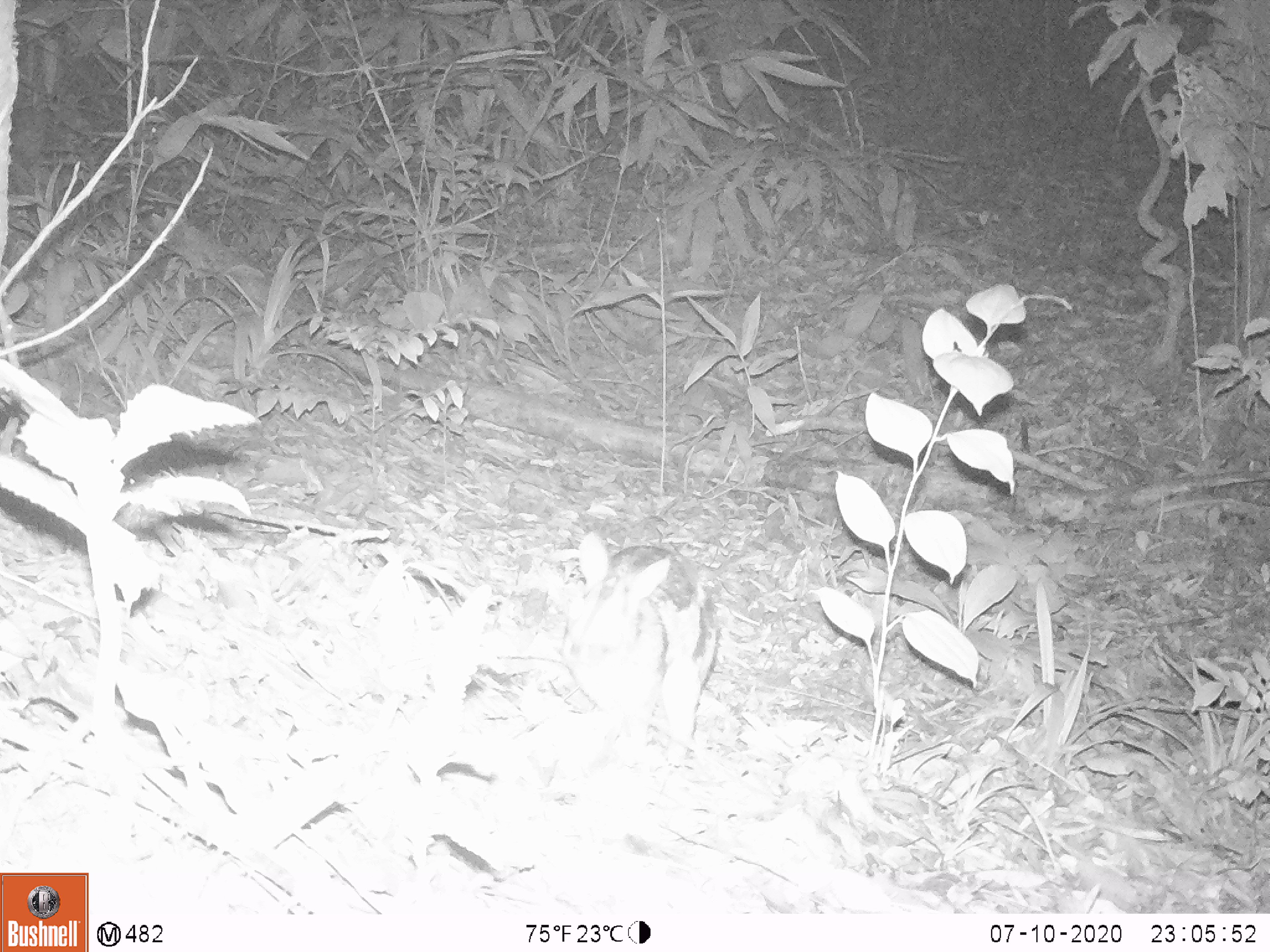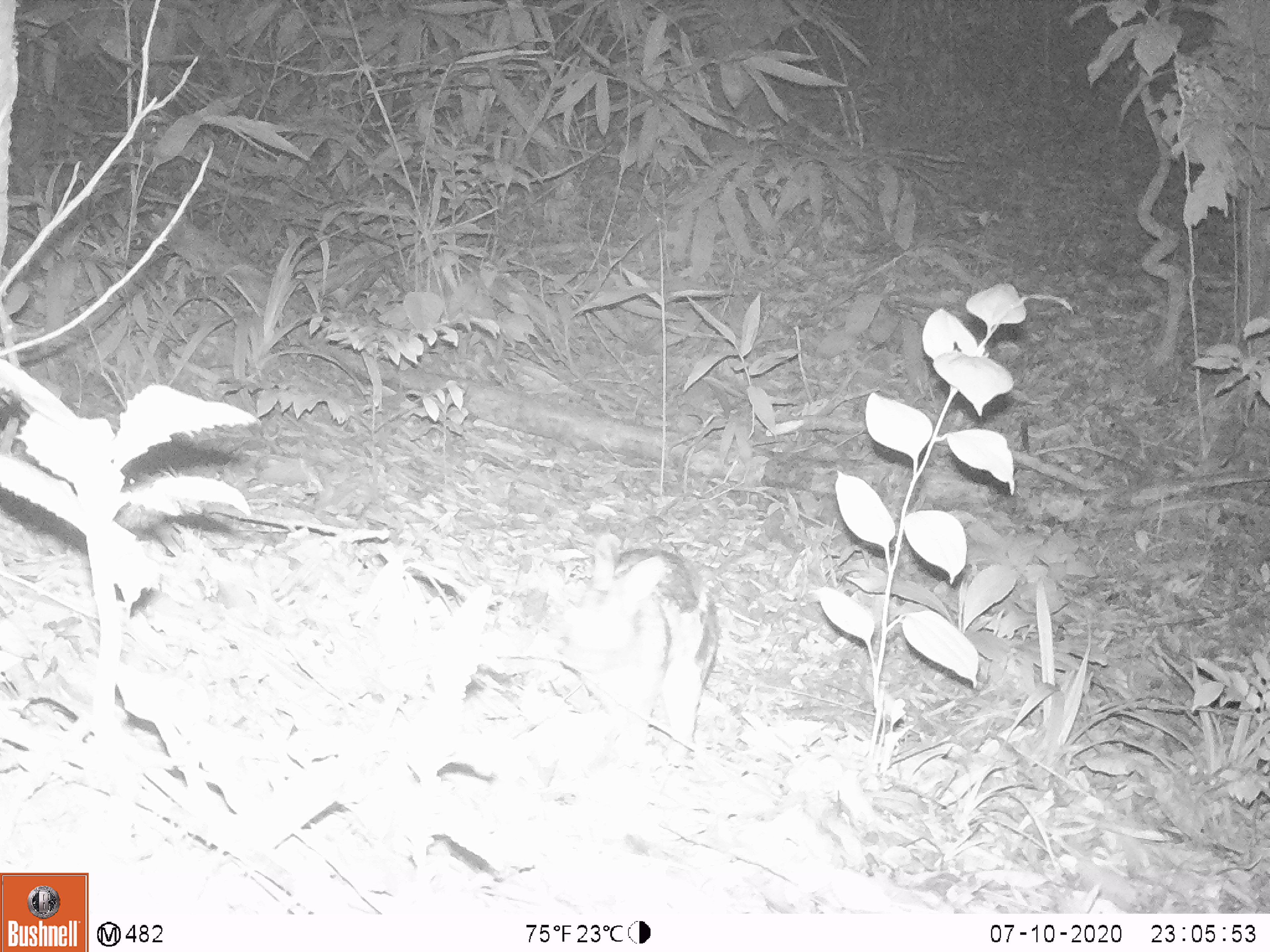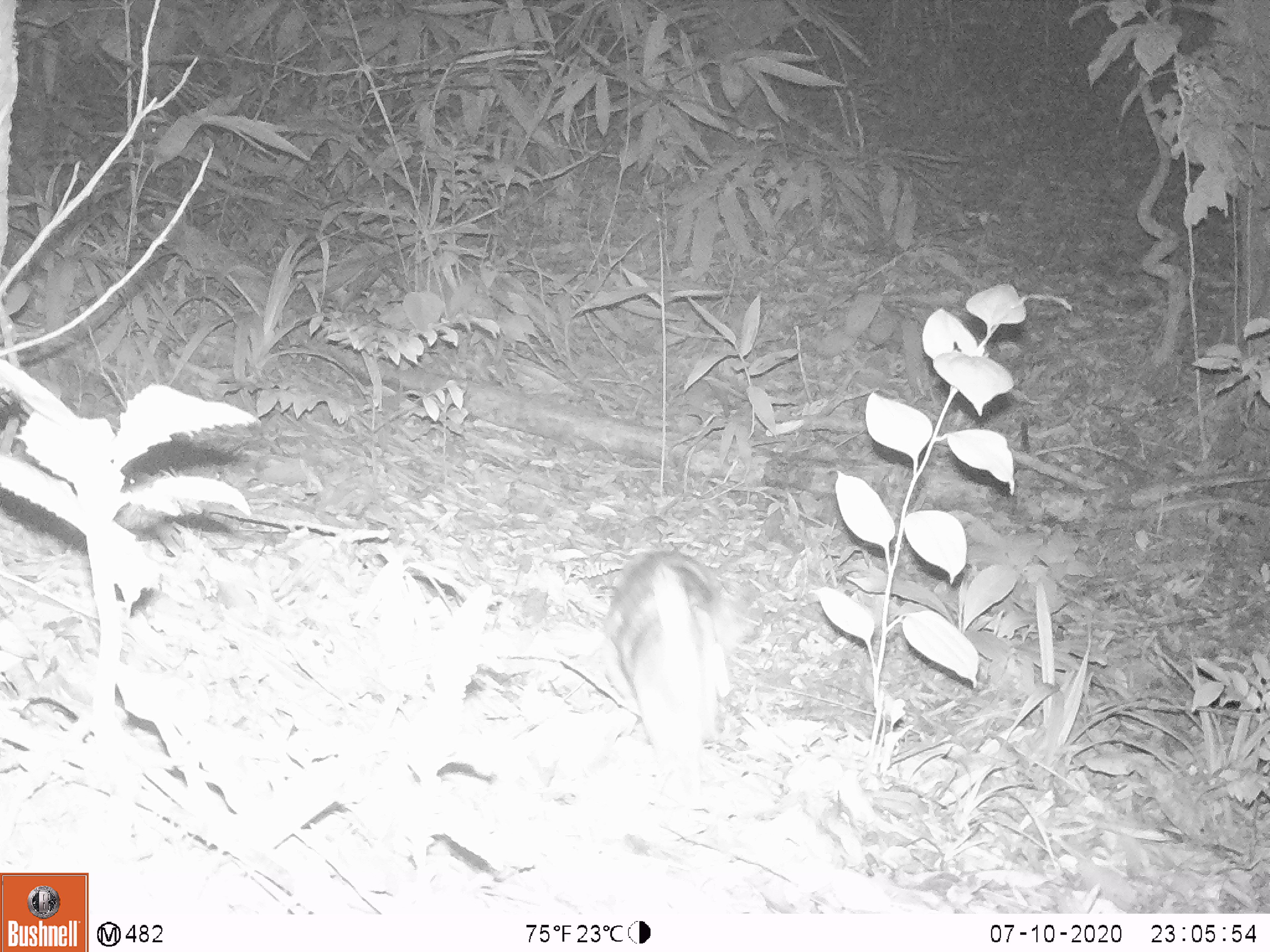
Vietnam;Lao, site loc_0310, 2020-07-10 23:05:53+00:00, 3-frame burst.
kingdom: Animalia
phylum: Chordata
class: Mammalia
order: Lagomorpha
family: Leporidae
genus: Nesolagus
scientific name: Nesolagus timminsi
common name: annamite striped rabbit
Annamite striped rabbit (Nesolagus timminsi). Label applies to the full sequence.